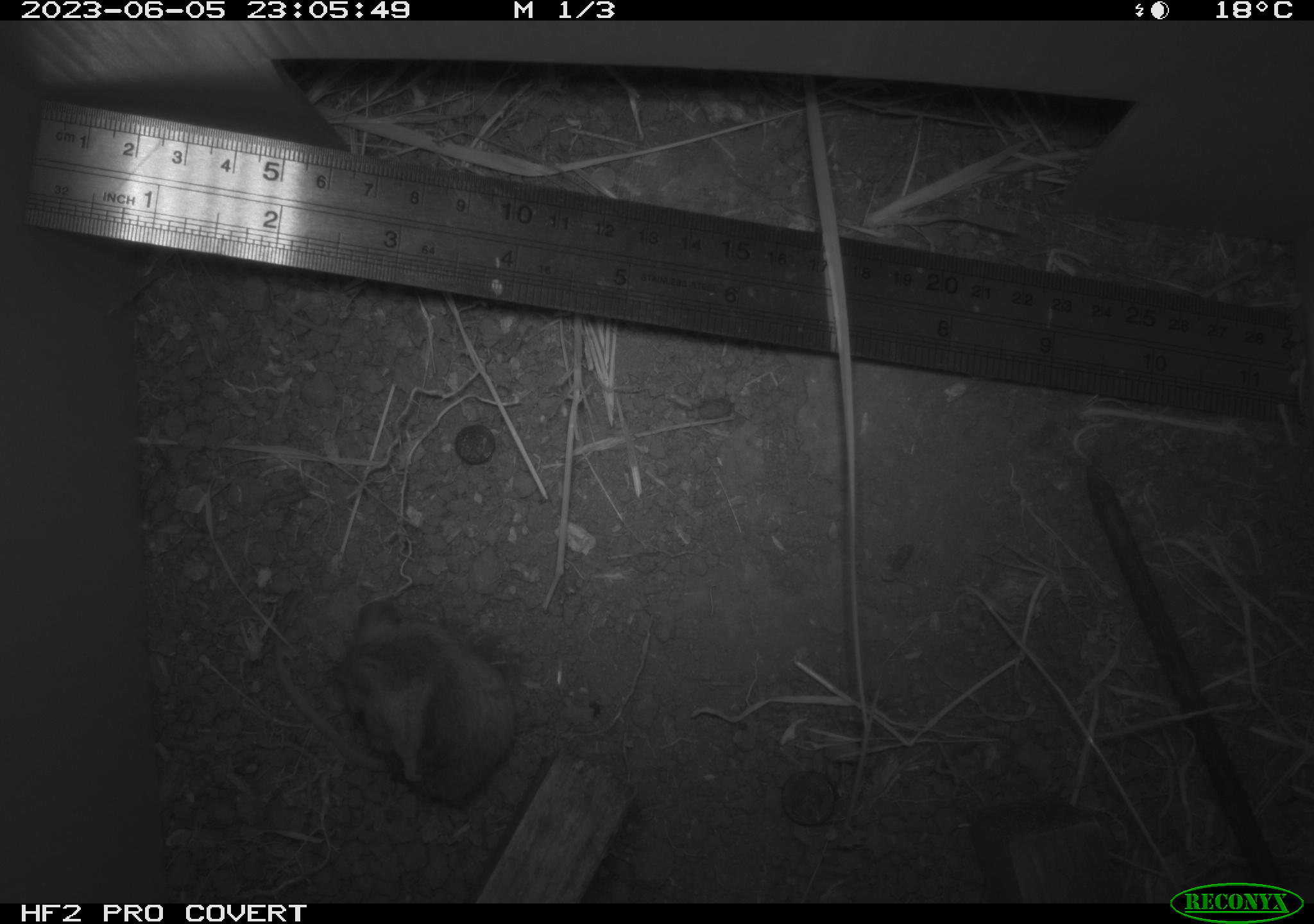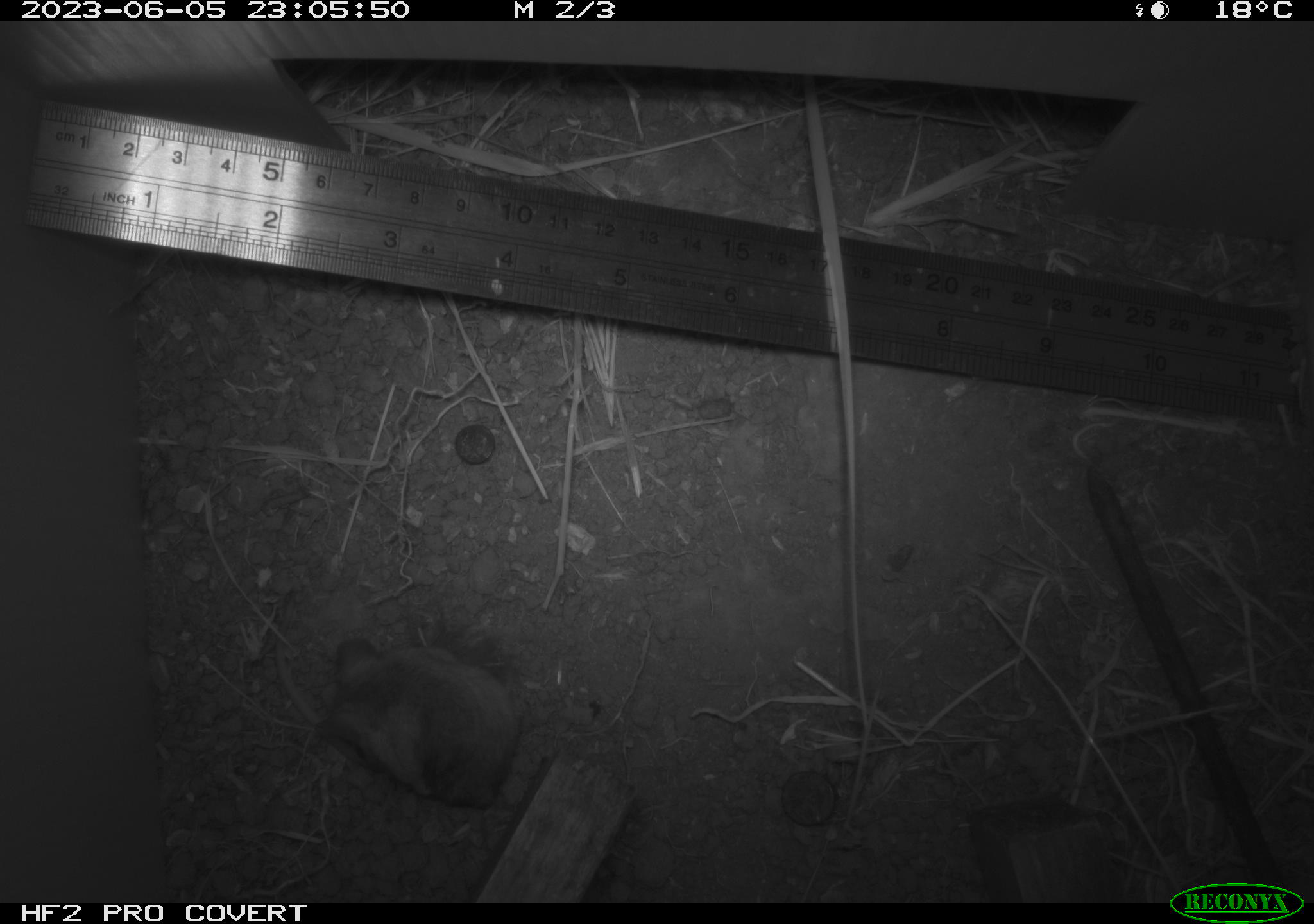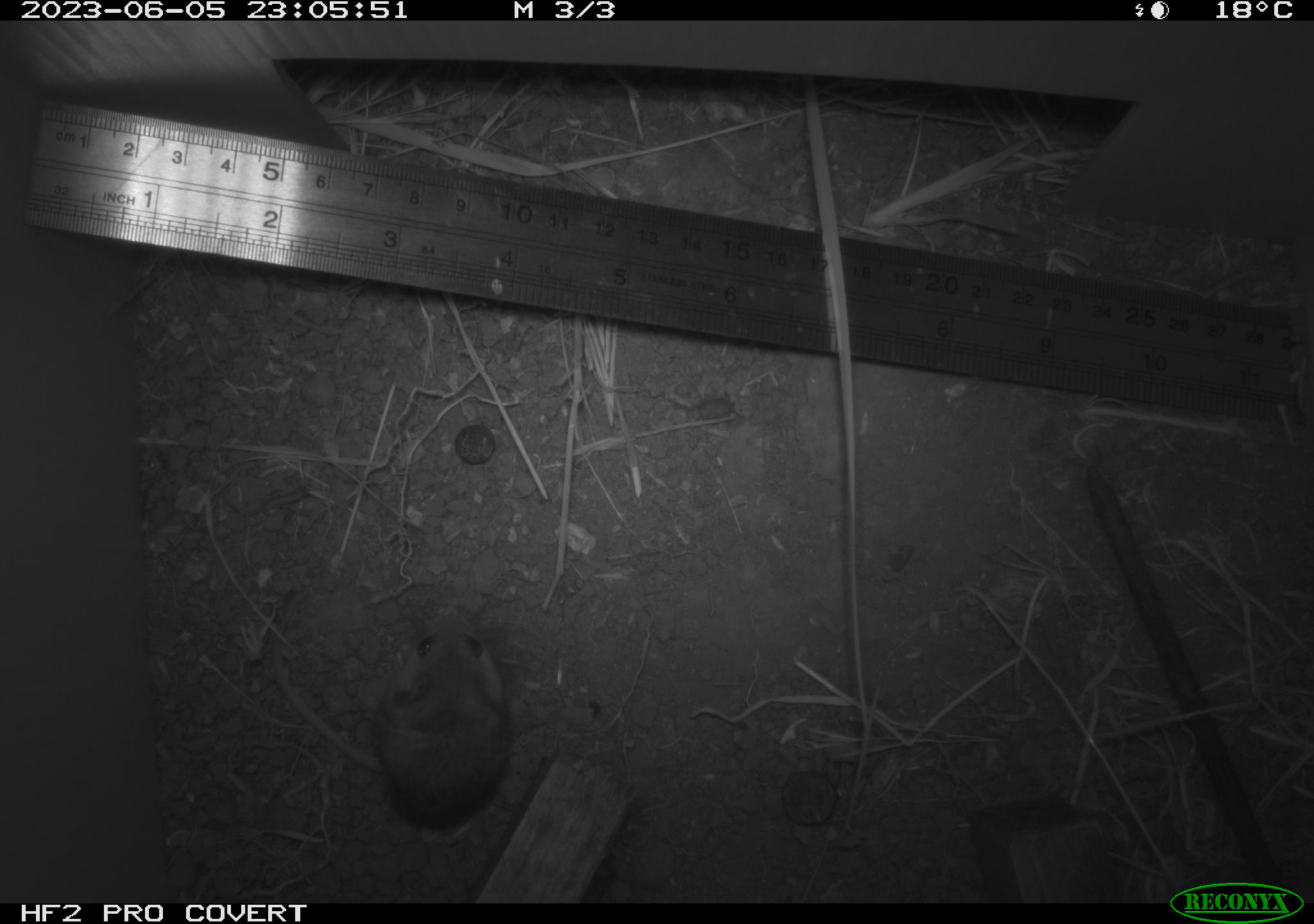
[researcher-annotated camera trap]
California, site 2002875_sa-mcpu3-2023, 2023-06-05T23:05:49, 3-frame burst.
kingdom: Animalia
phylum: Chordata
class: Mammalia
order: Rodentia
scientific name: Rodentia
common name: mouse species